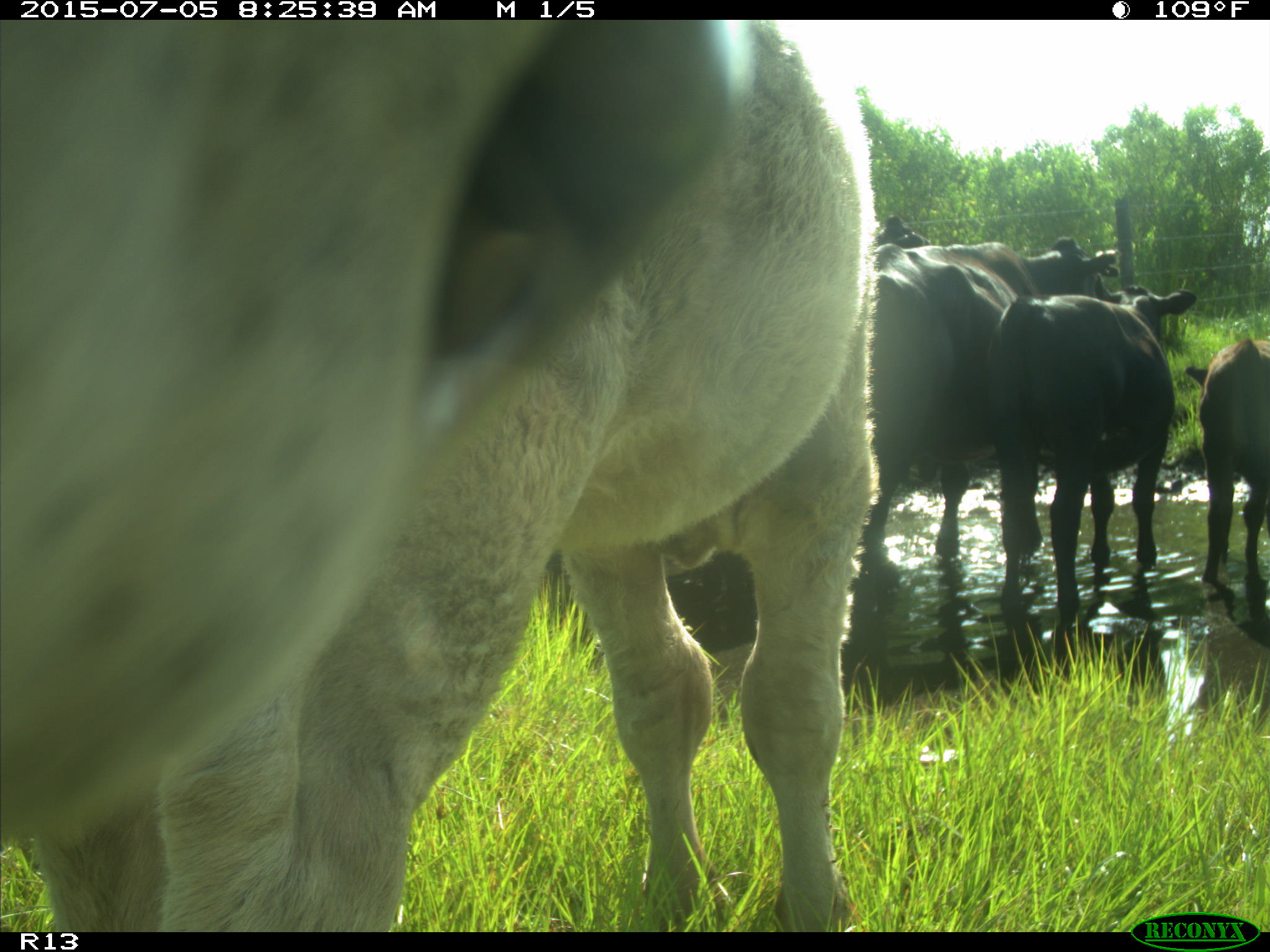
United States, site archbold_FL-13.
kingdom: Animalia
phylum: Chordata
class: Mammalia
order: Artiodactyla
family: Bovidae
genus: Bos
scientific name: Bos taurus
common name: domestic cow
Bos taurus (domestic cow).